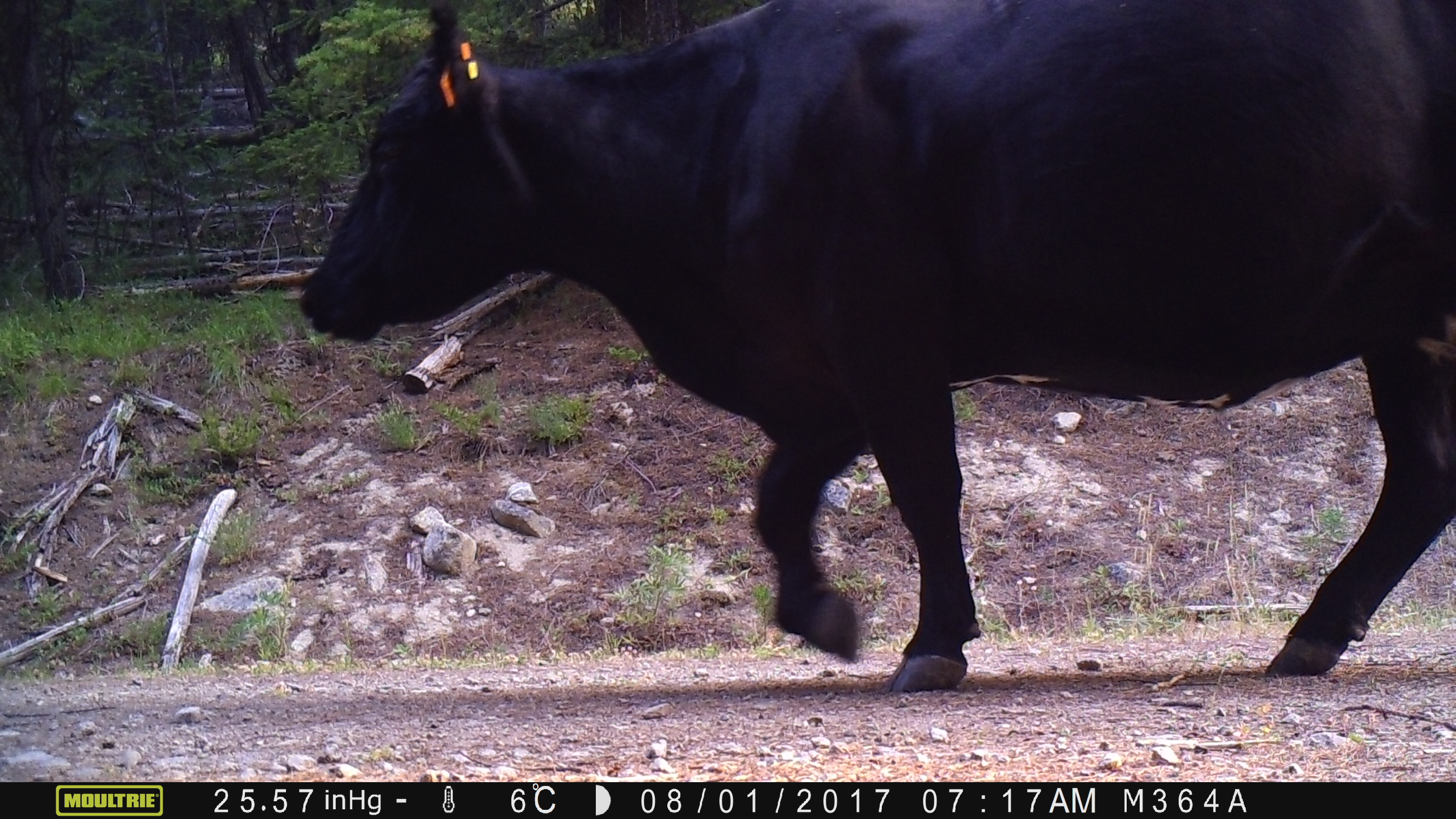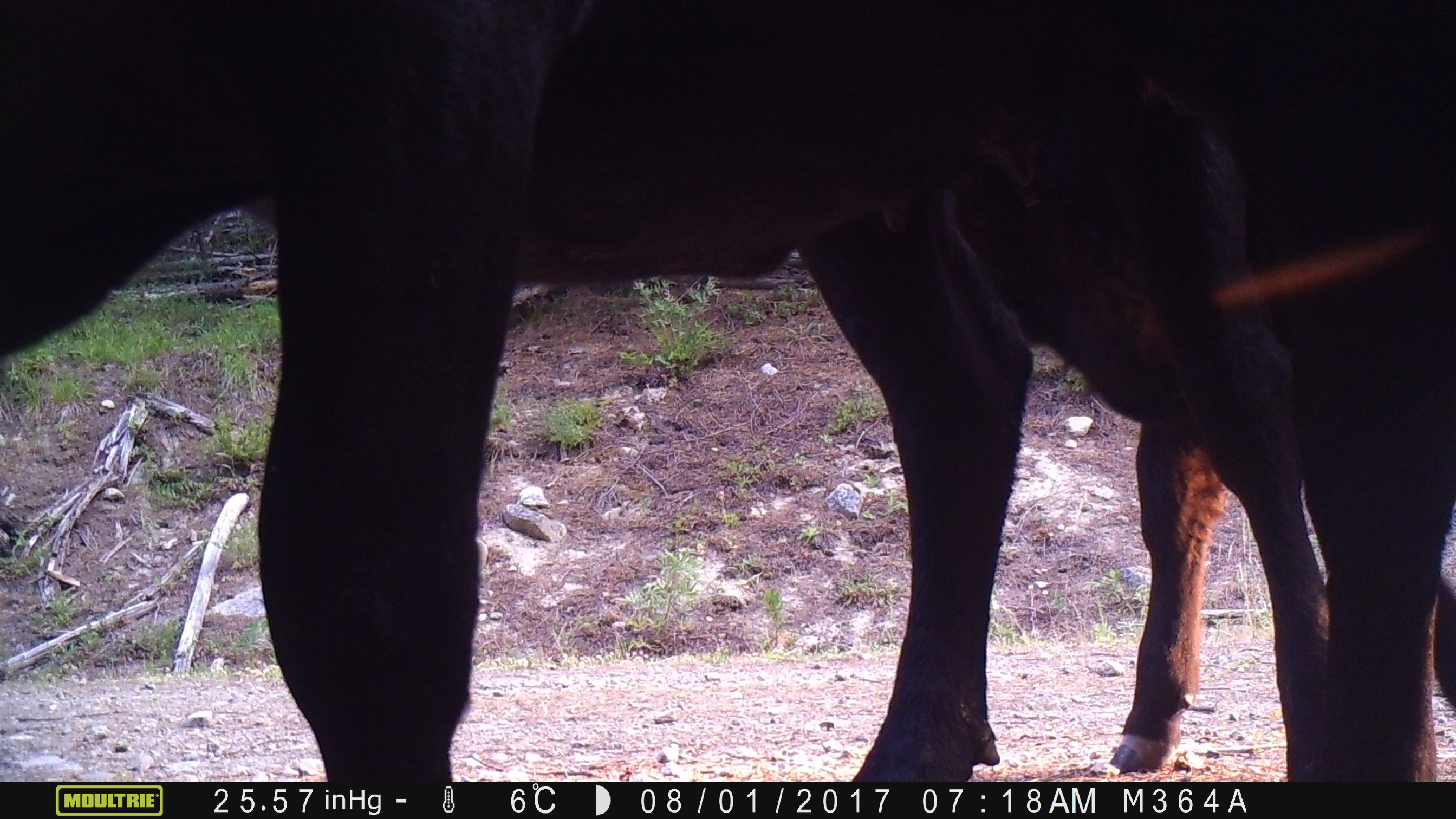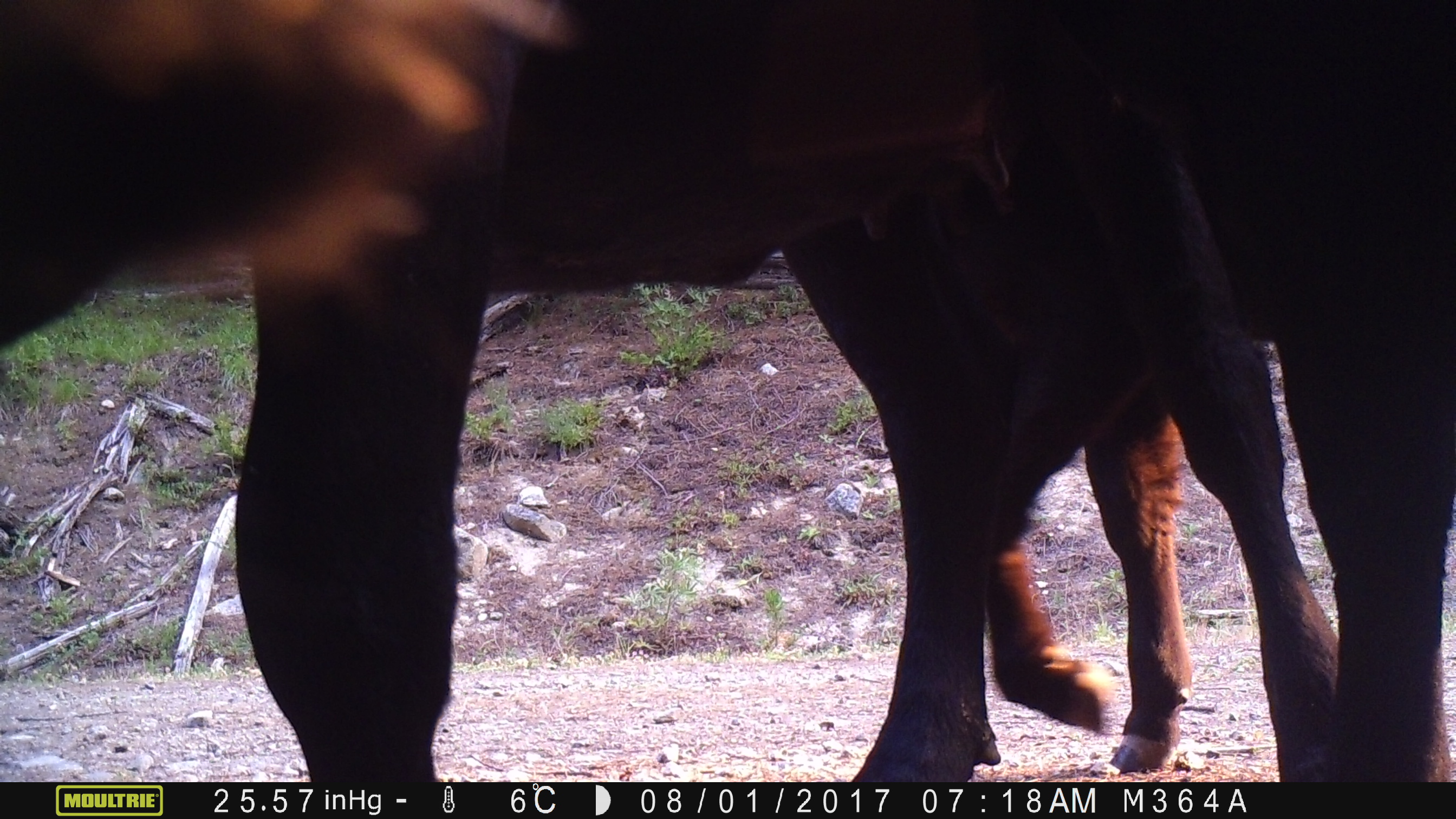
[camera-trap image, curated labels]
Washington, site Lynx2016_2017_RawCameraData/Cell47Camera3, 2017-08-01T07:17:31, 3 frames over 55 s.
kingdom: Animalia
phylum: Chordata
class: Mammalia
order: Artiodactyla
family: Bovidae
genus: Bos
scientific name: Bos taurus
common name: domestic cattle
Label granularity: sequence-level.